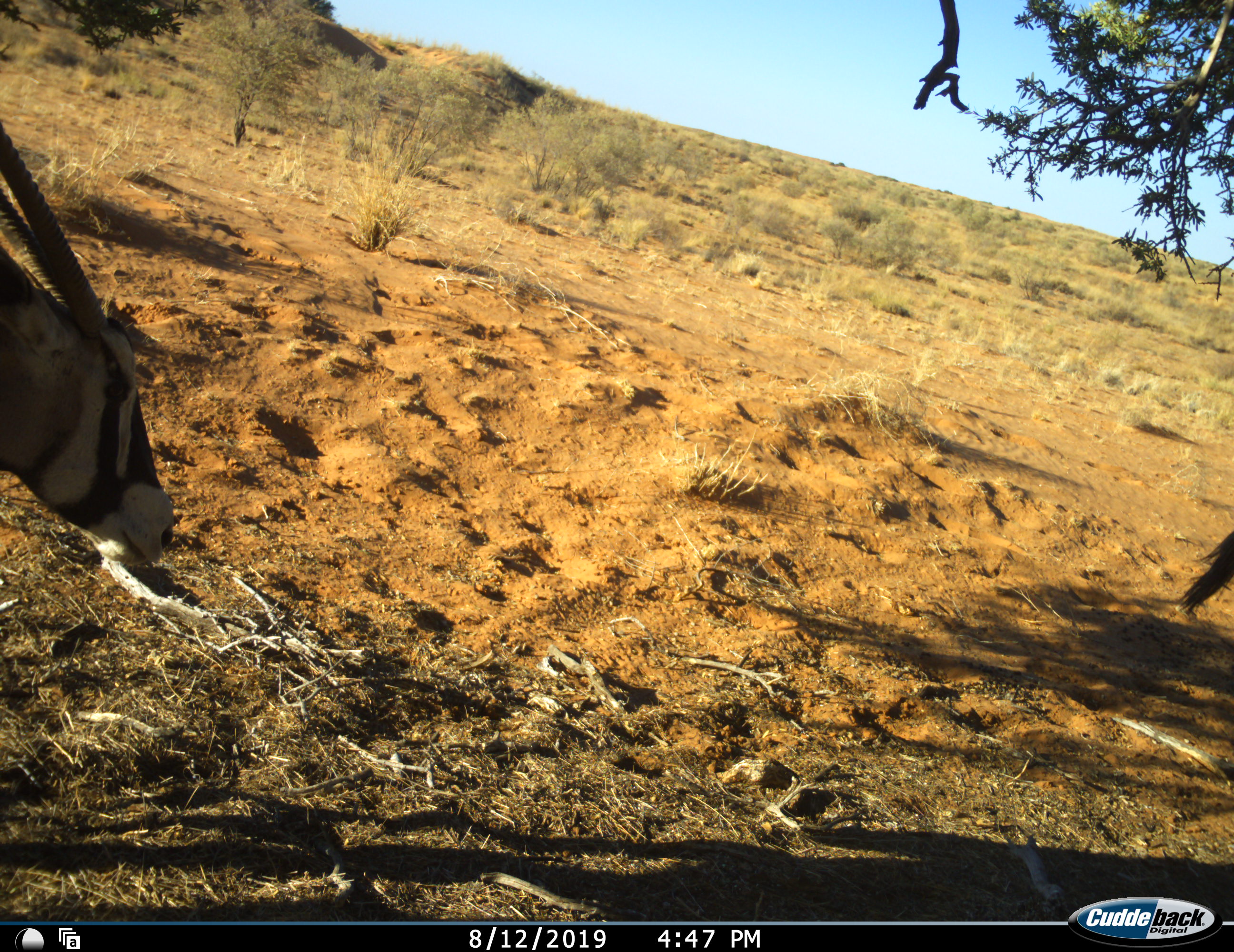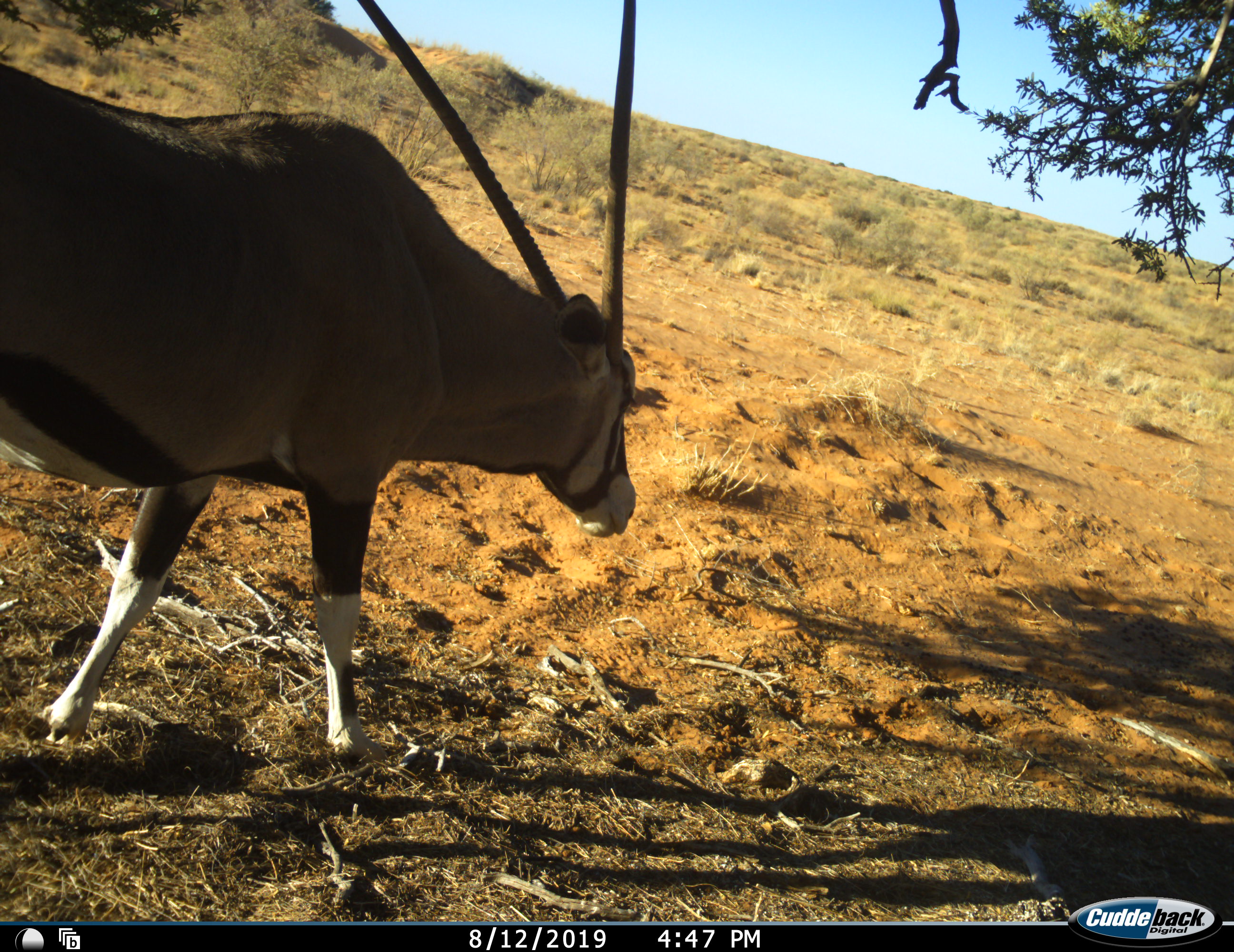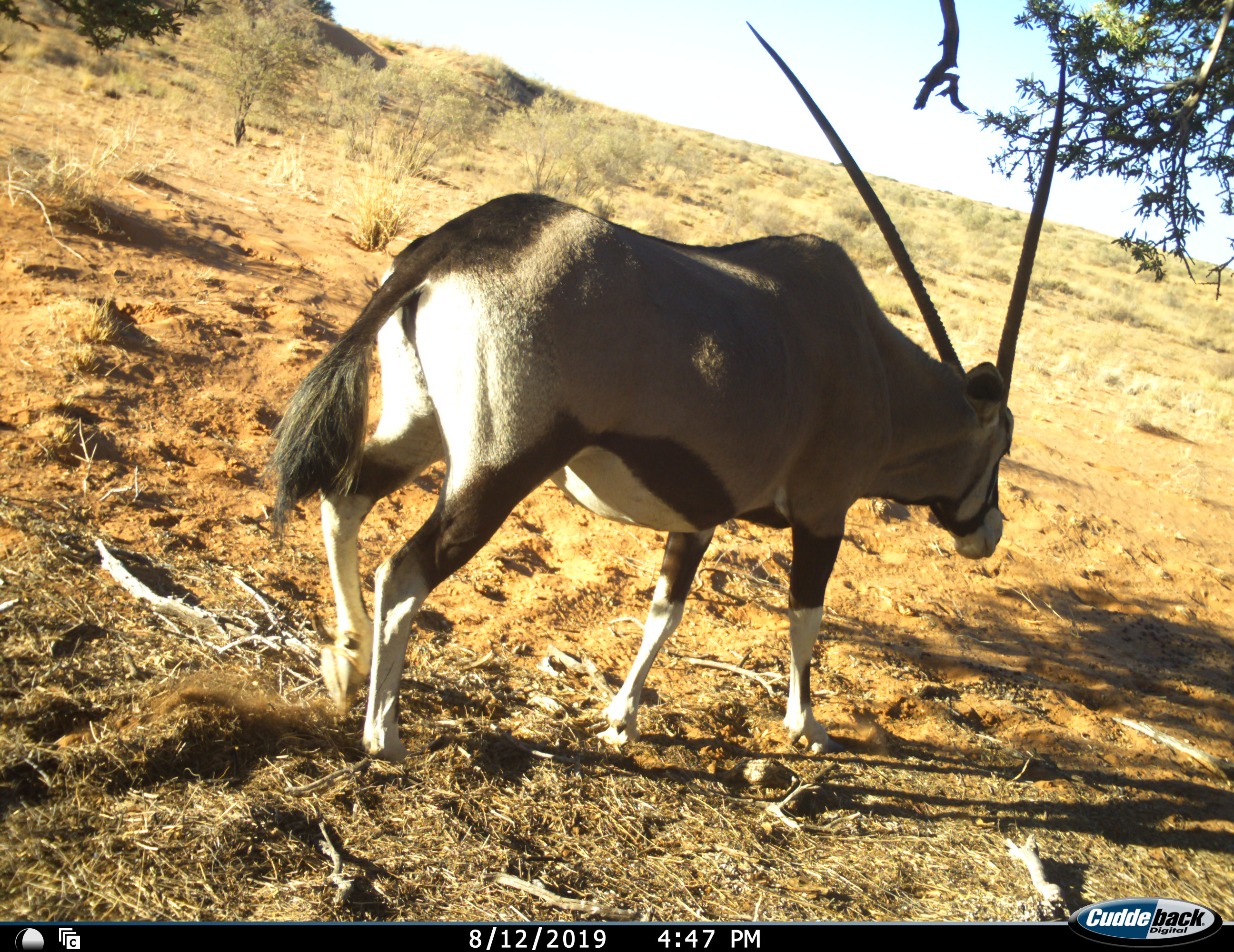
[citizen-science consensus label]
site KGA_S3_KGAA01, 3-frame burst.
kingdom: Animalia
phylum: Chordata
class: Mammalia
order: Artiodactyla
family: Bovidae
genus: Oryx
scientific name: Oryx gazella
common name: gemsbok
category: oryx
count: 2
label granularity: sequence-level